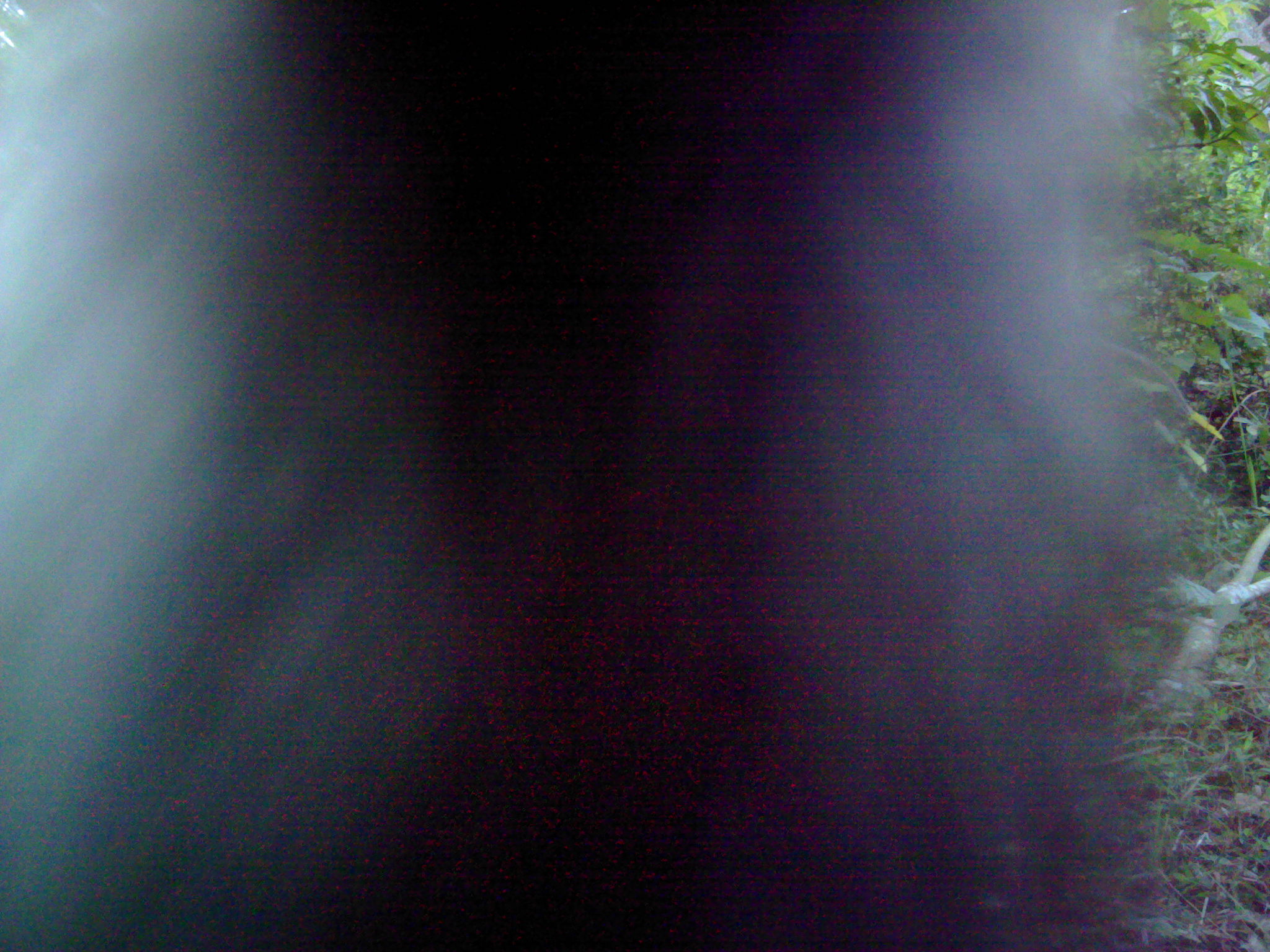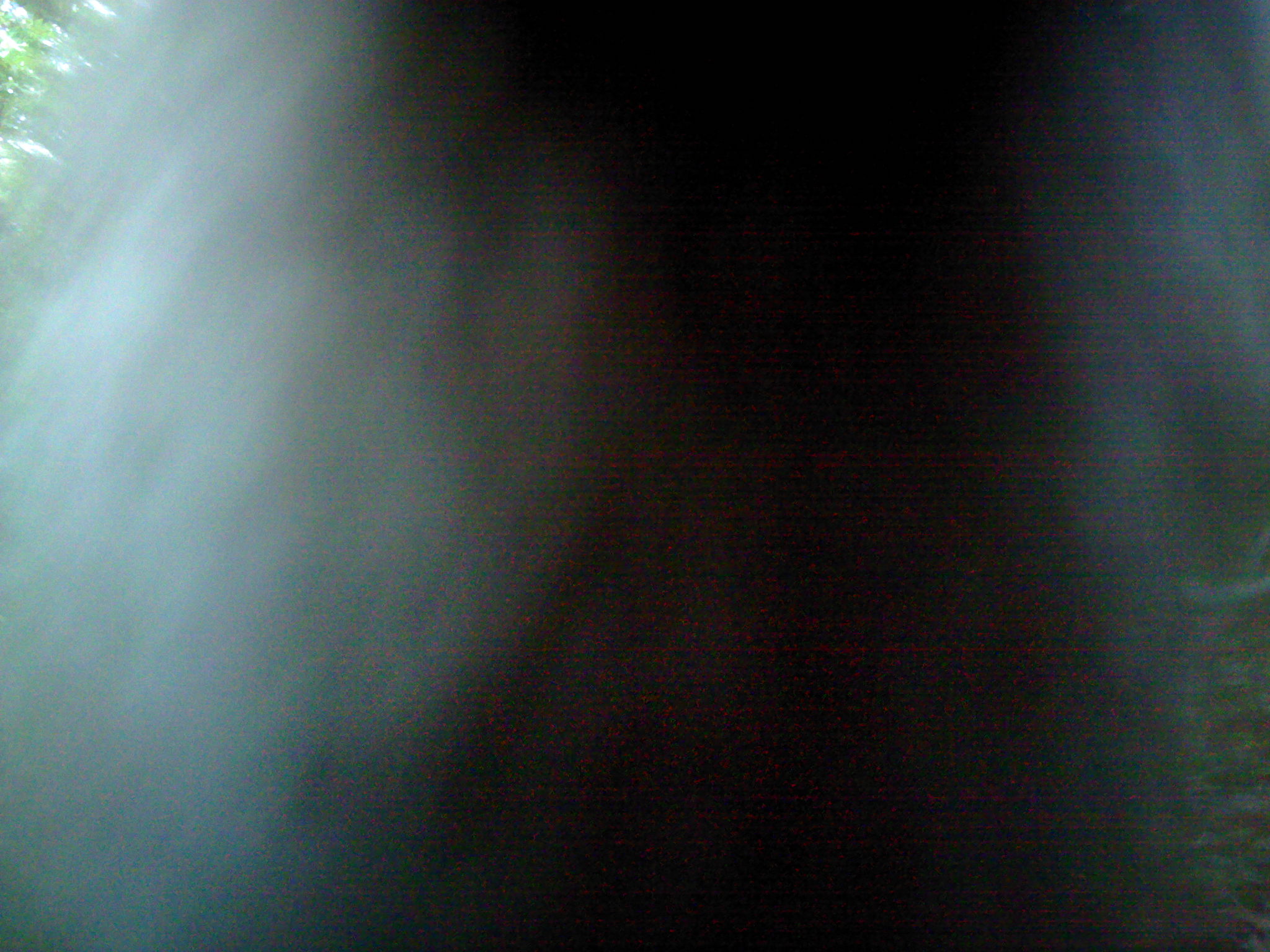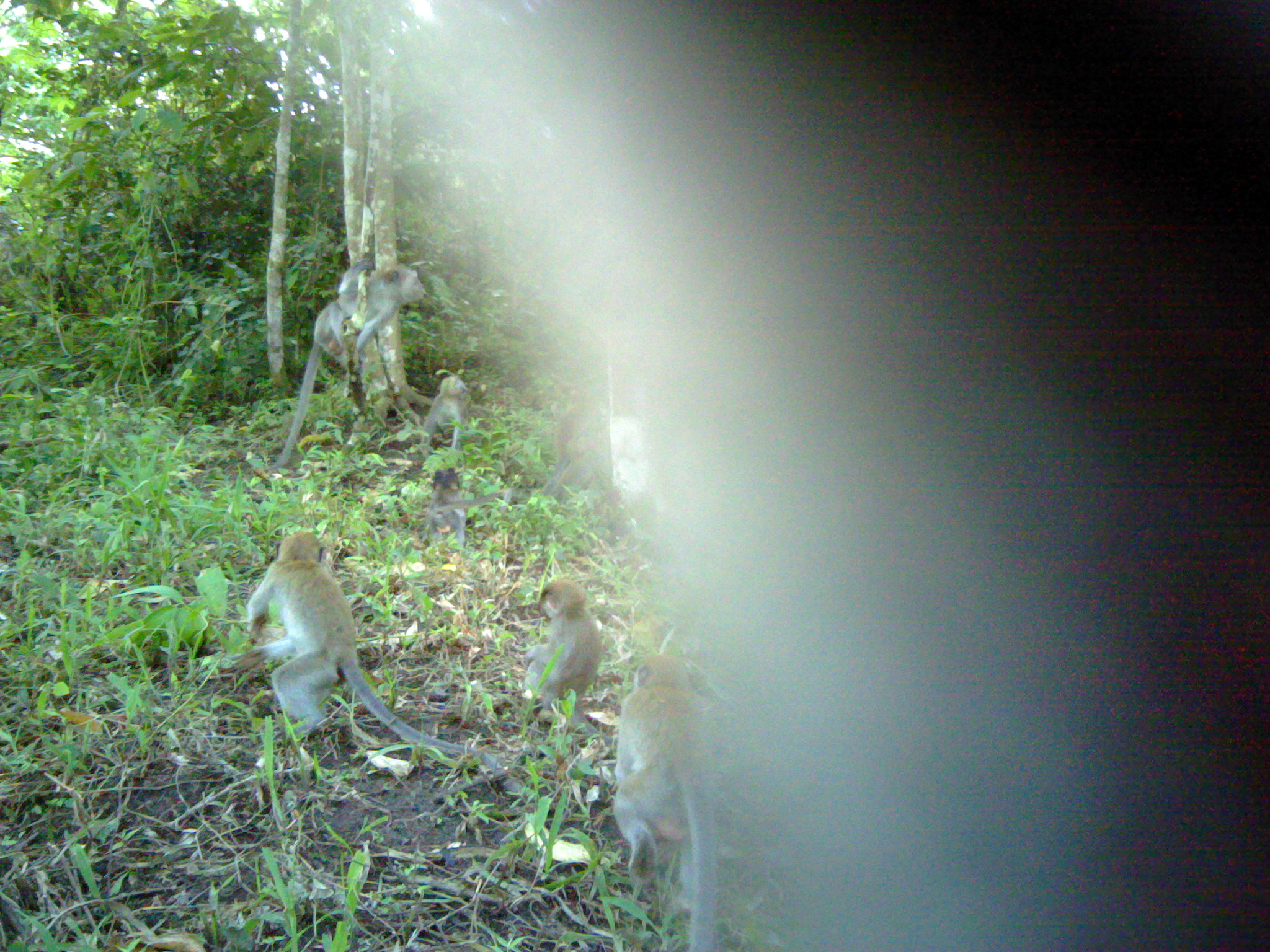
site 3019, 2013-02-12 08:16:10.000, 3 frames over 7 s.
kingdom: Animalia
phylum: Chordata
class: Mammalia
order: Primates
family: Cercopithecidae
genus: Macaca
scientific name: Macaca fascicularis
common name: crab-eating macaque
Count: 1.